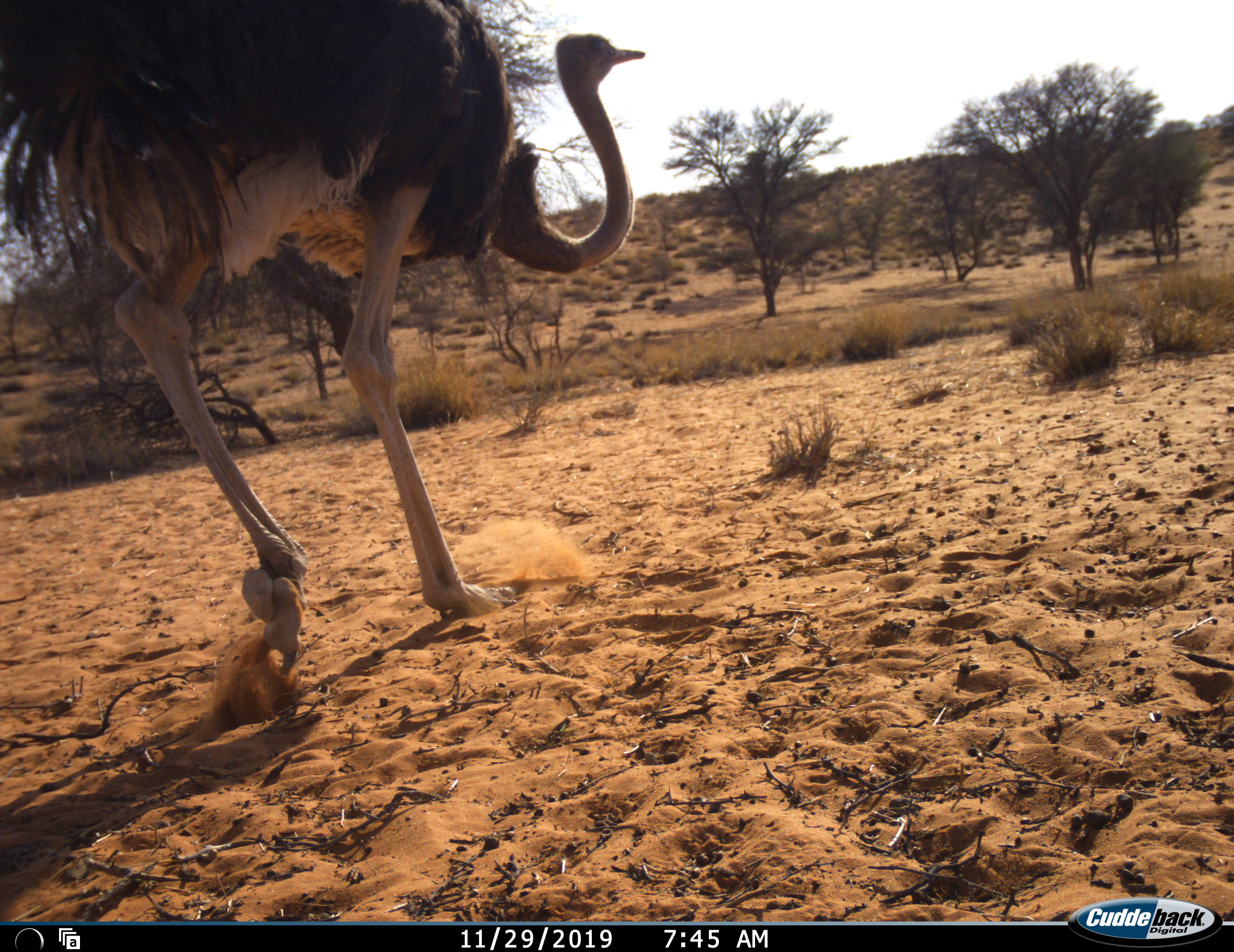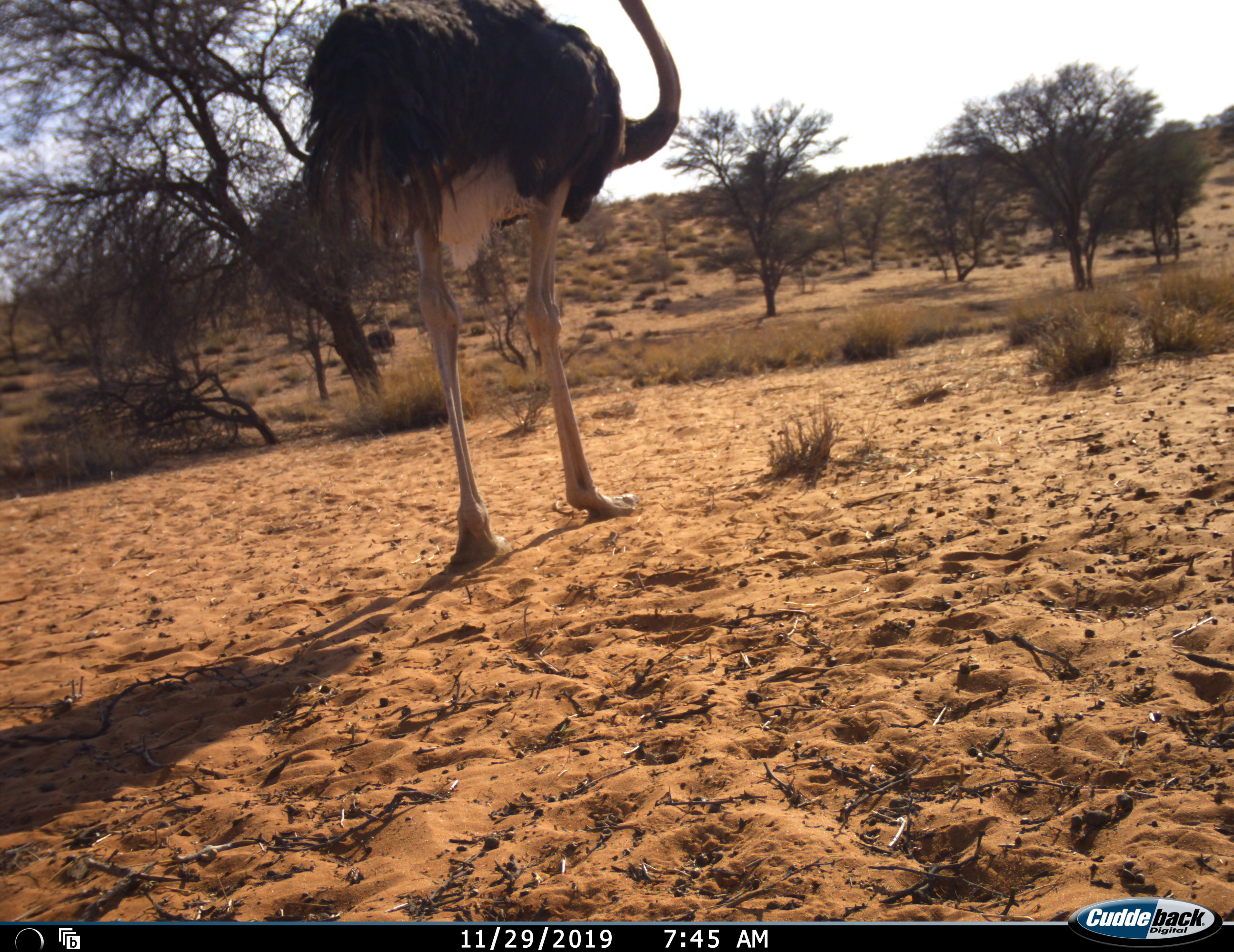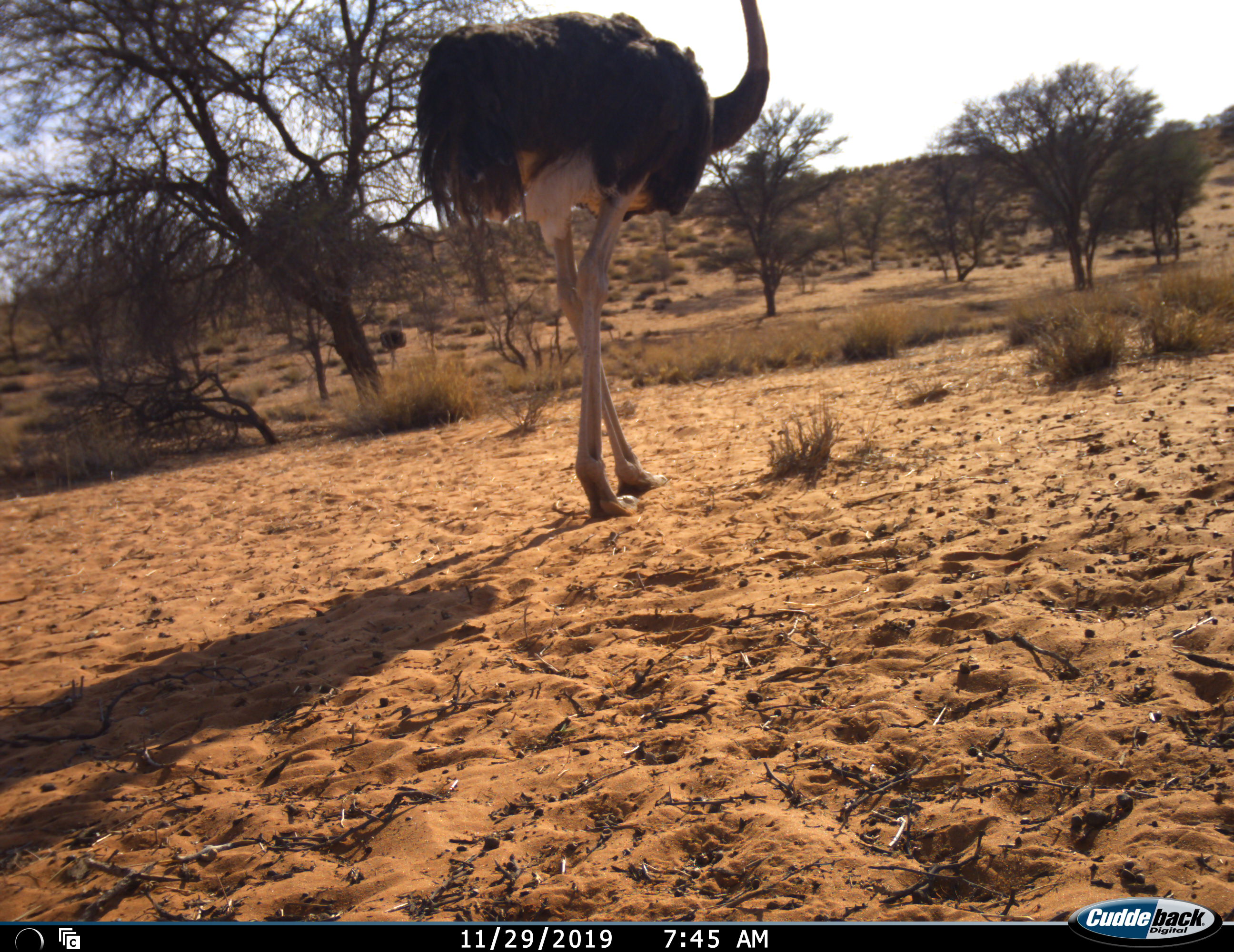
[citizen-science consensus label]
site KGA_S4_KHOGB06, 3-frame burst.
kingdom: Animalia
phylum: Chordata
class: Aves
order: Struthioniformes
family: Struthionidae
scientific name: Struthionidae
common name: ostrich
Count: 2.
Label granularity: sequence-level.